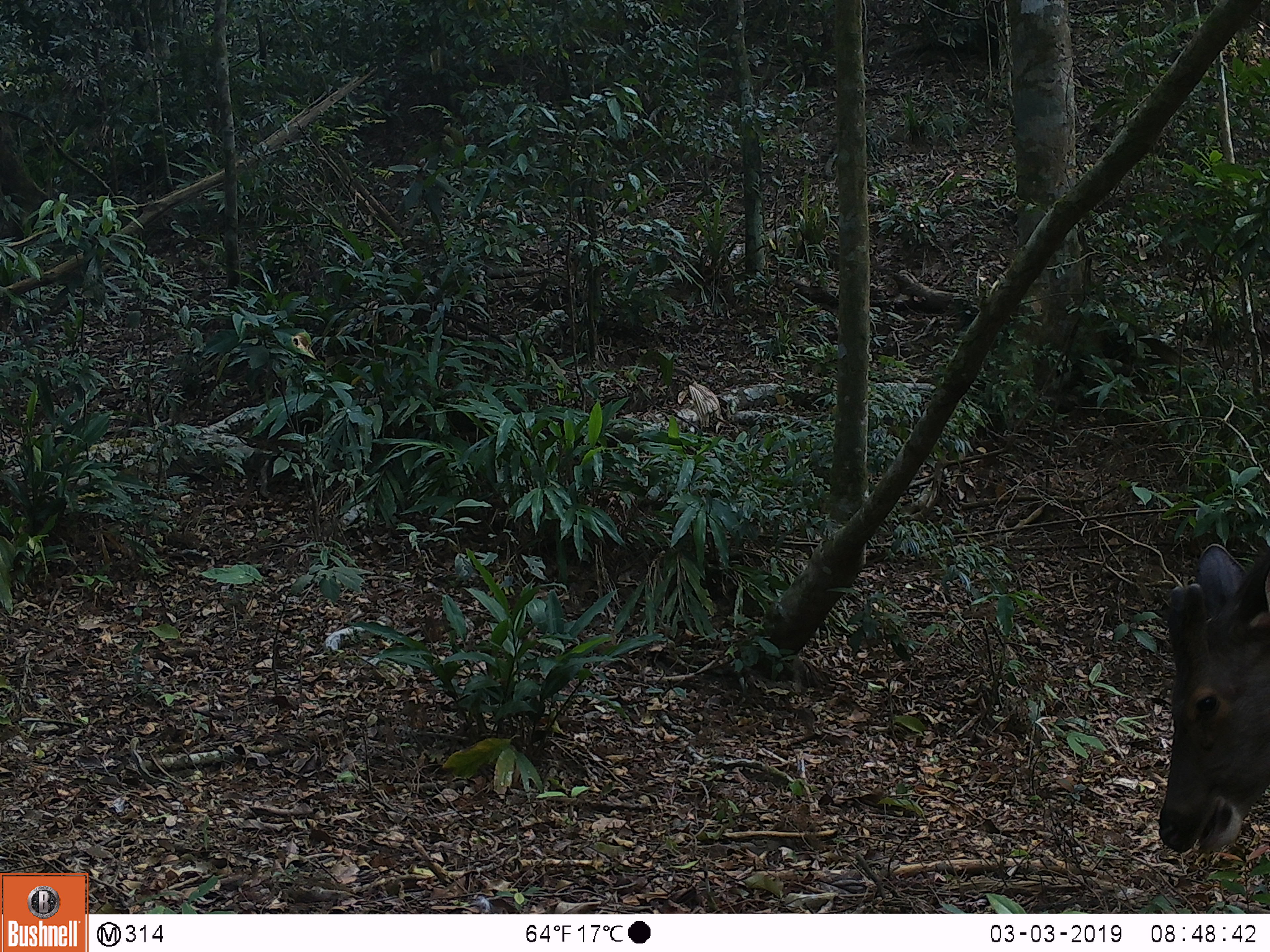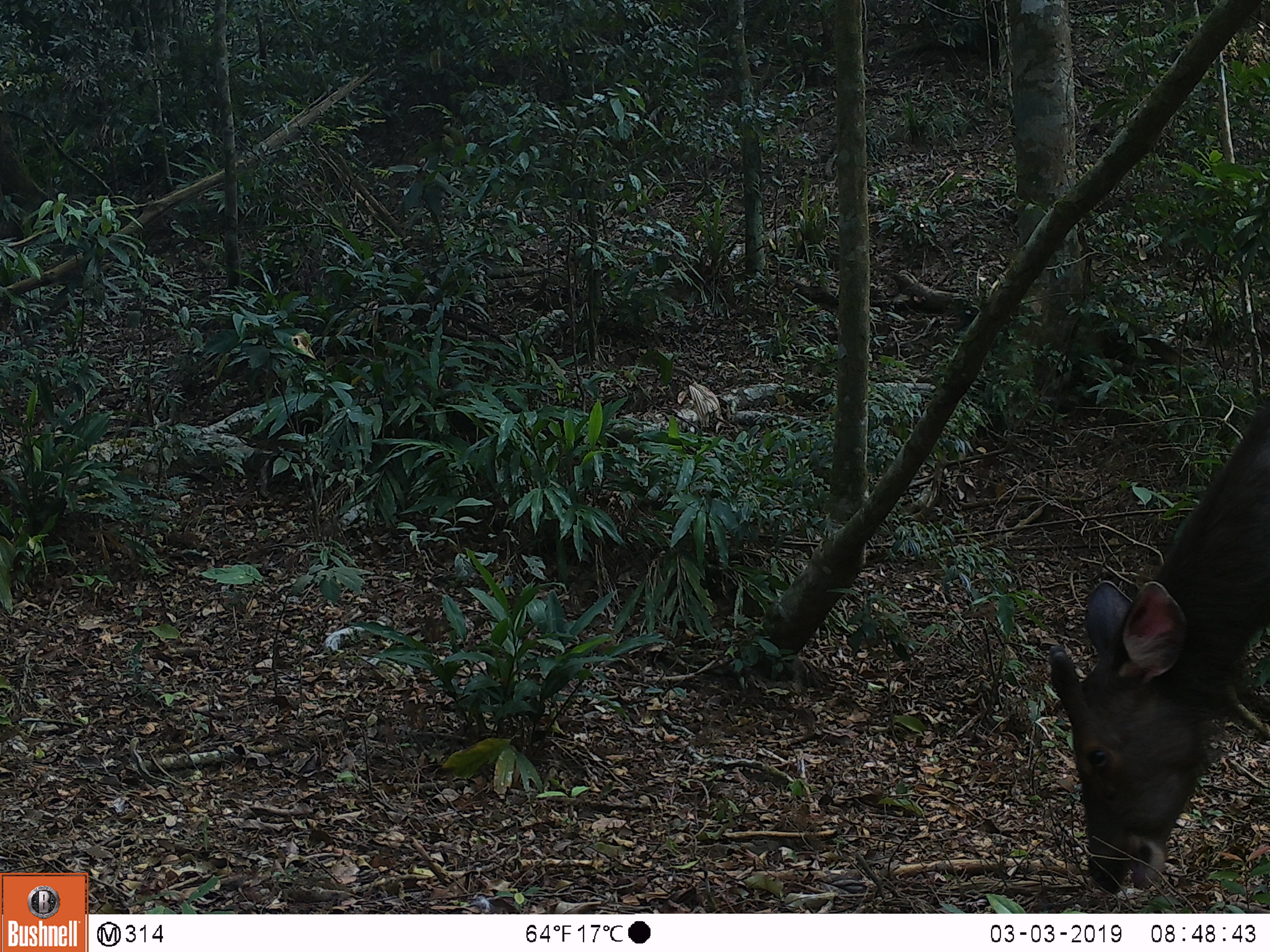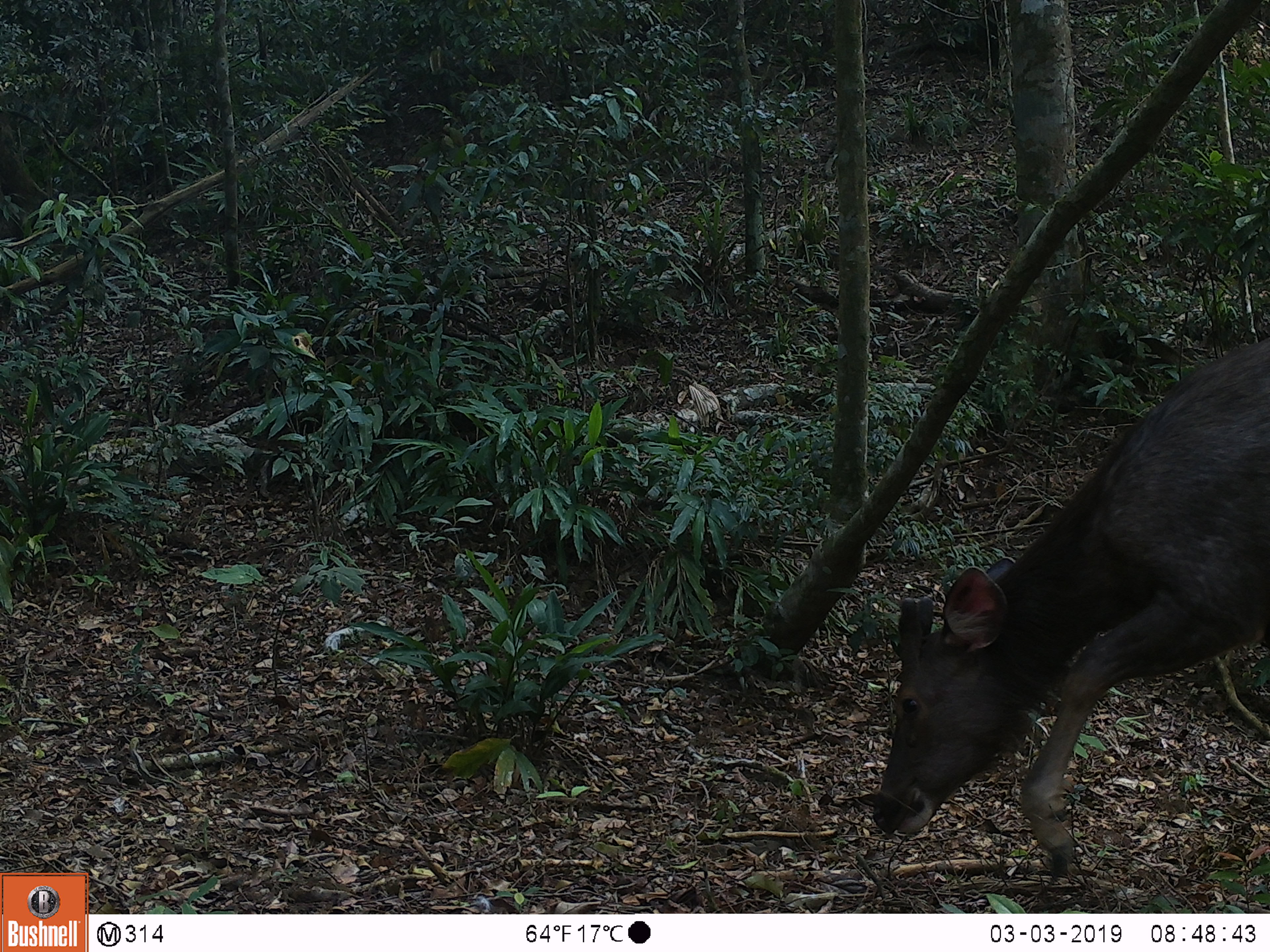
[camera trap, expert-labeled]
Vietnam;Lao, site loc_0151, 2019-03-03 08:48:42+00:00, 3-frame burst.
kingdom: Animalia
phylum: Chordata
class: Mammalia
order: Artiodactyla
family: Cervidae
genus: Rusa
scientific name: Rusa unicolor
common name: sambar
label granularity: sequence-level